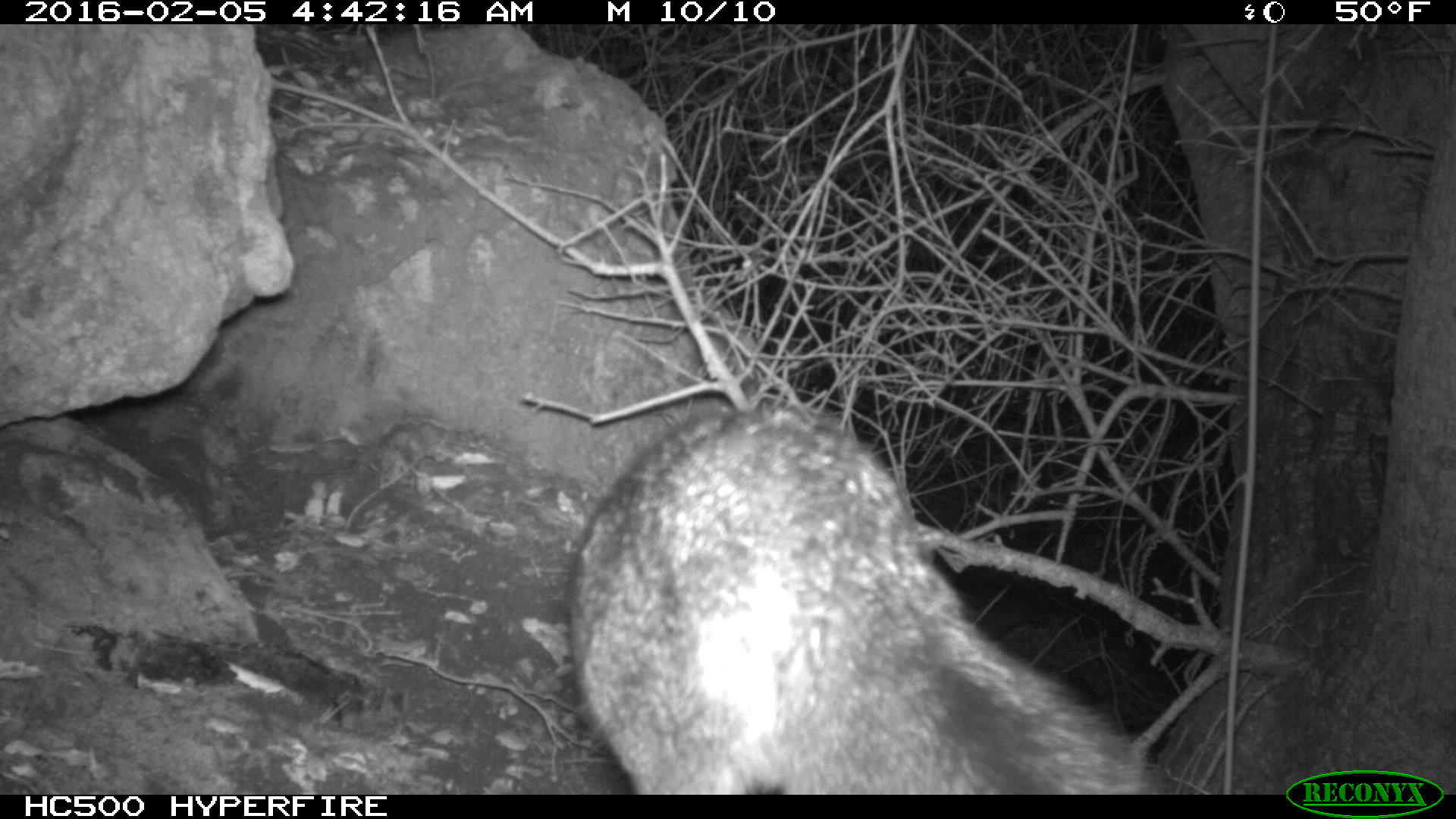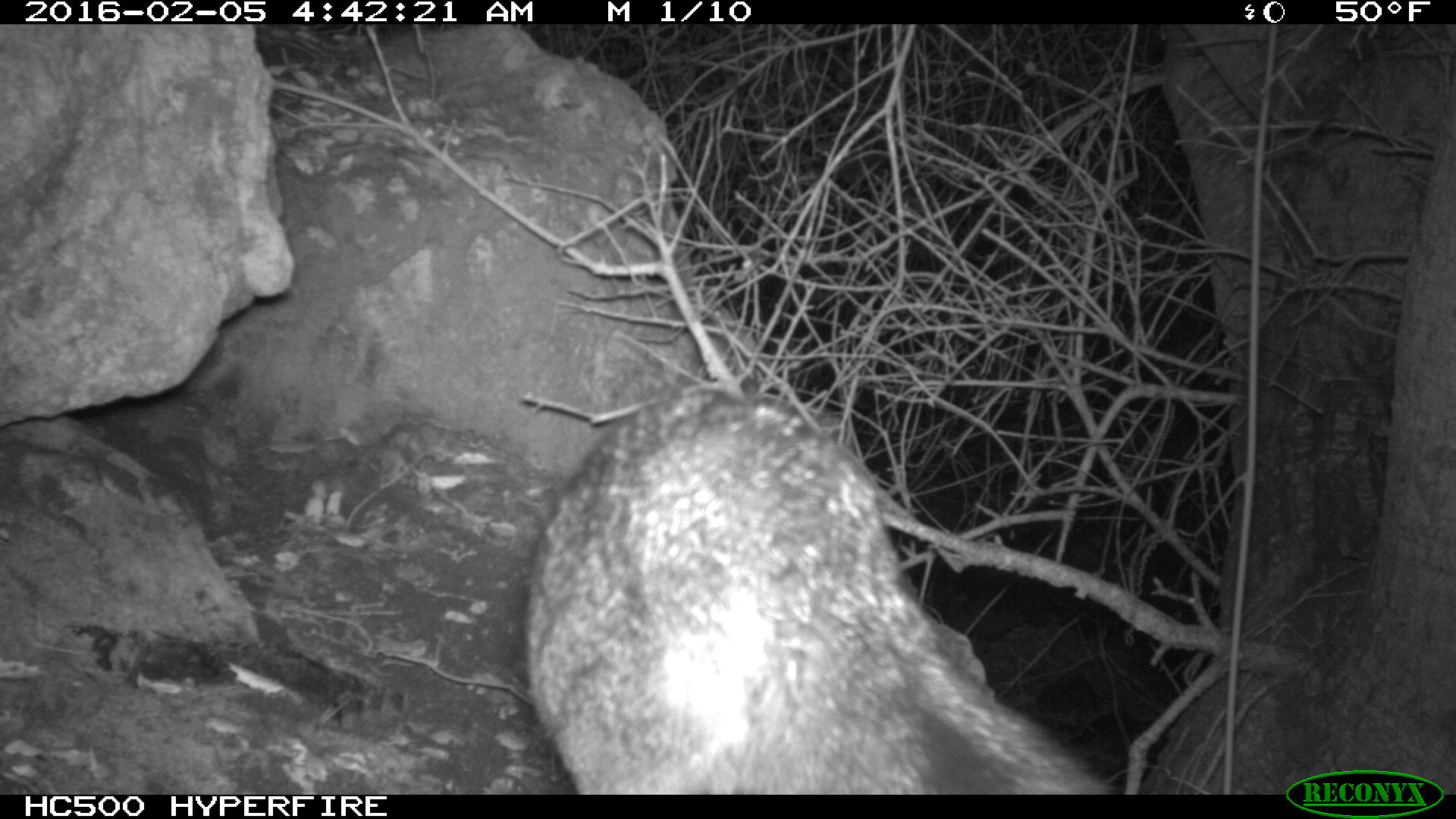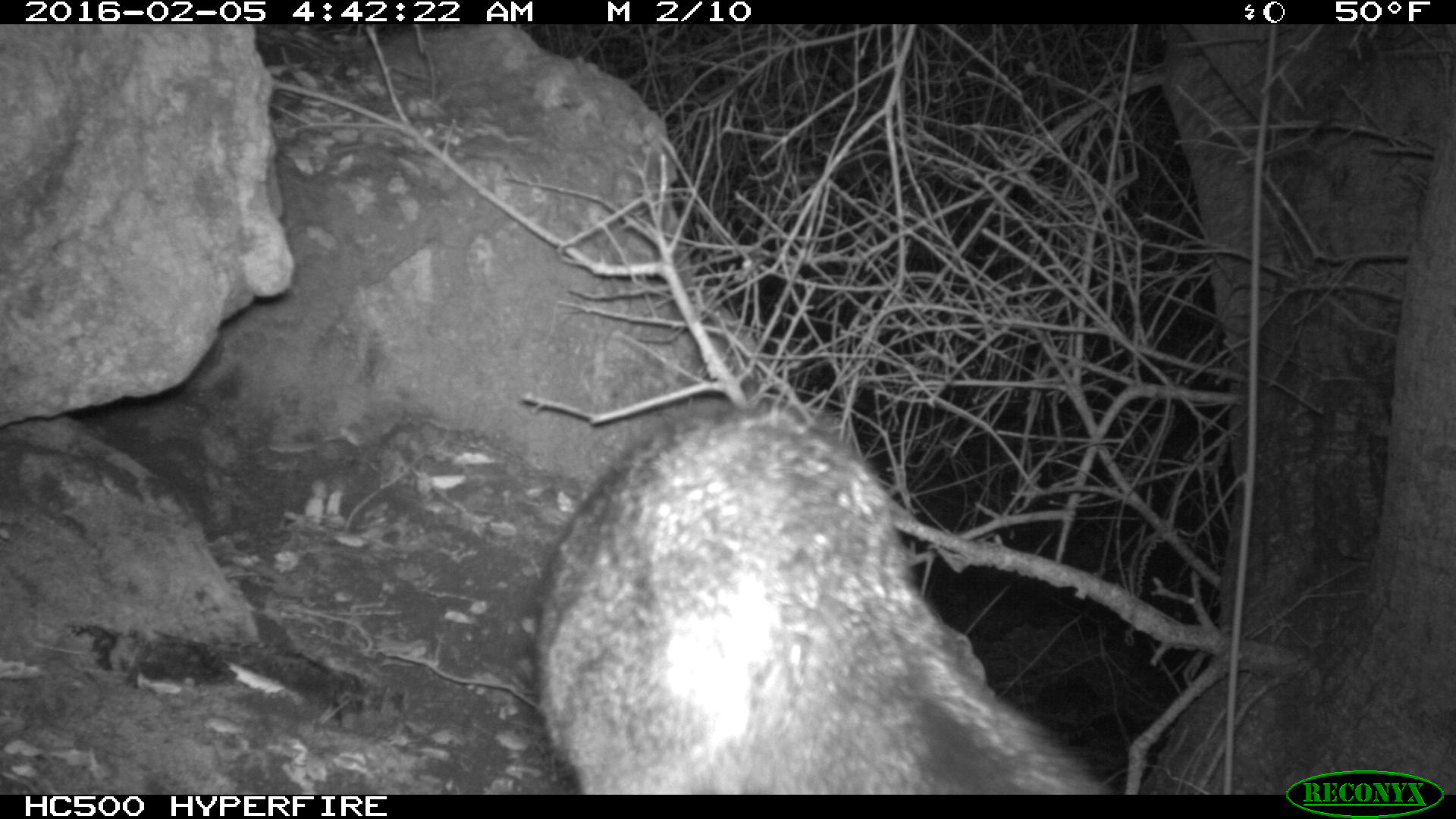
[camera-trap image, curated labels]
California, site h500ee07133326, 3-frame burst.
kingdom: Animalia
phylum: Chordata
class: Mammalia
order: Carnivora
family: Canidae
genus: Urocyon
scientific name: Urocyon littoralis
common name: island fox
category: fox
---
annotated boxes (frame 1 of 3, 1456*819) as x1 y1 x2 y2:
fox: 566 403 1181 792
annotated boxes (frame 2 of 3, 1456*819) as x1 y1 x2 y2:
fox: 518 392 1128 792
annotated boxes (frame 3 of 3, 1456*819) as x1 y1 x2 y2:
fox: 543 408 1117 792